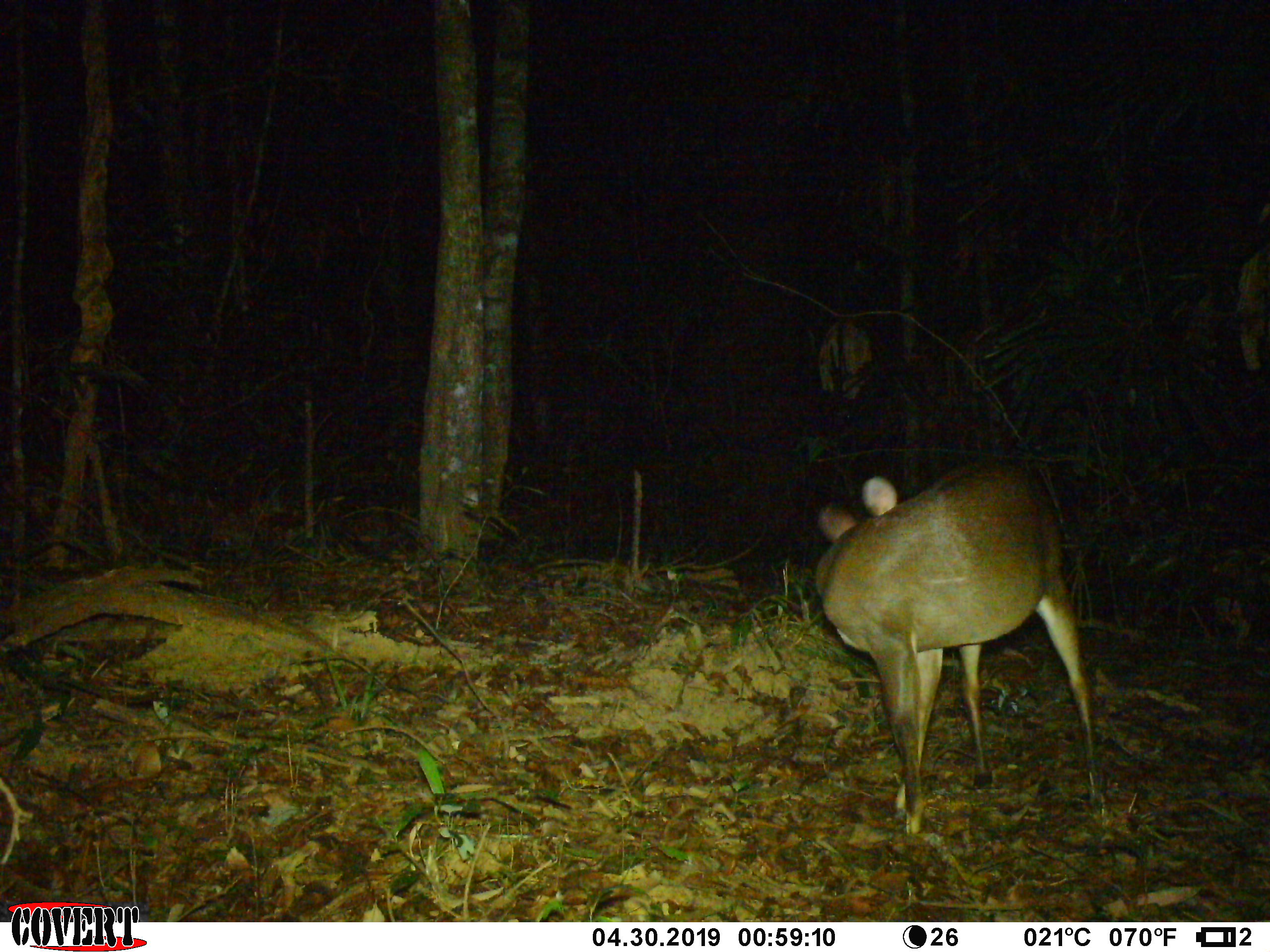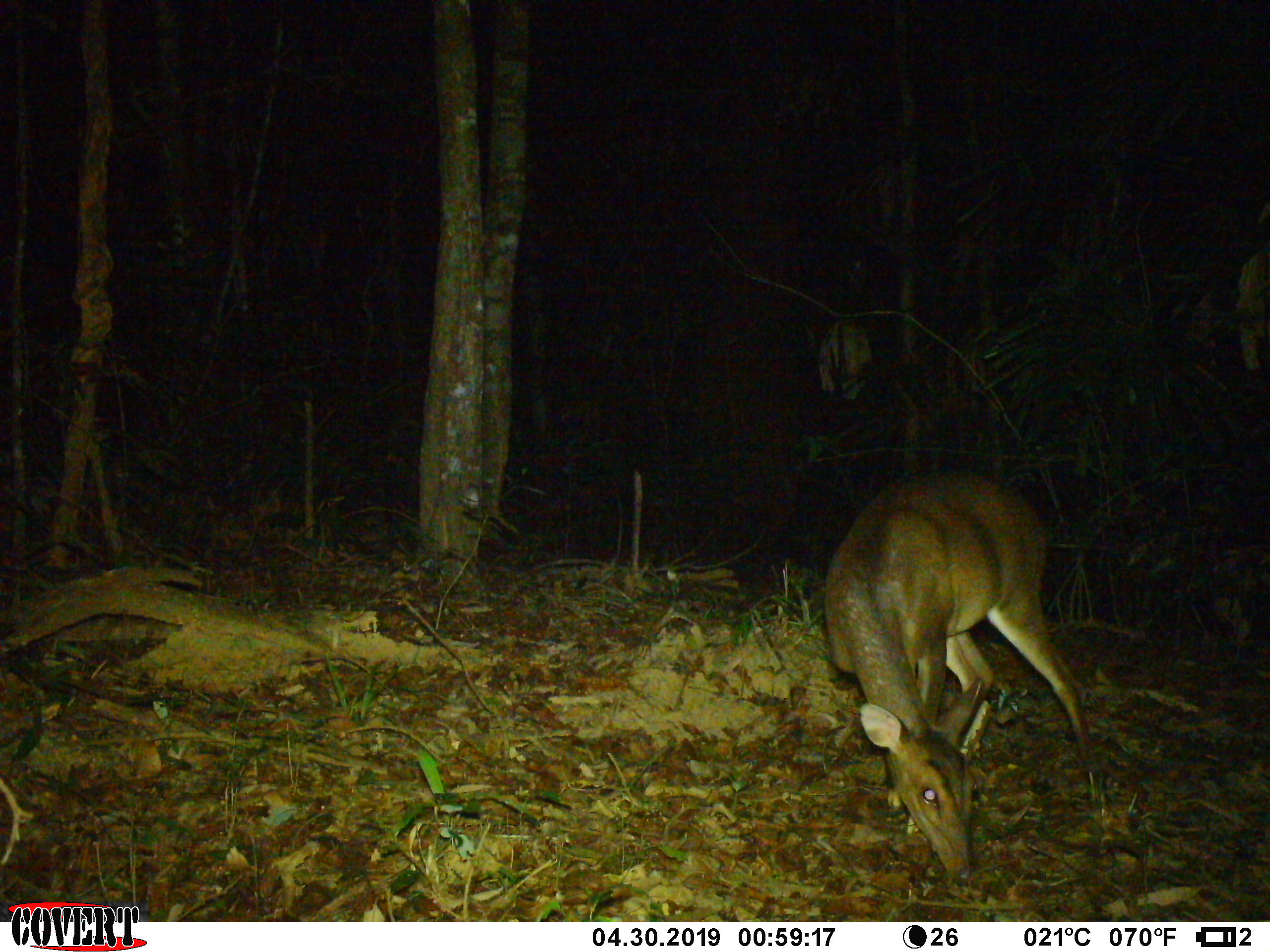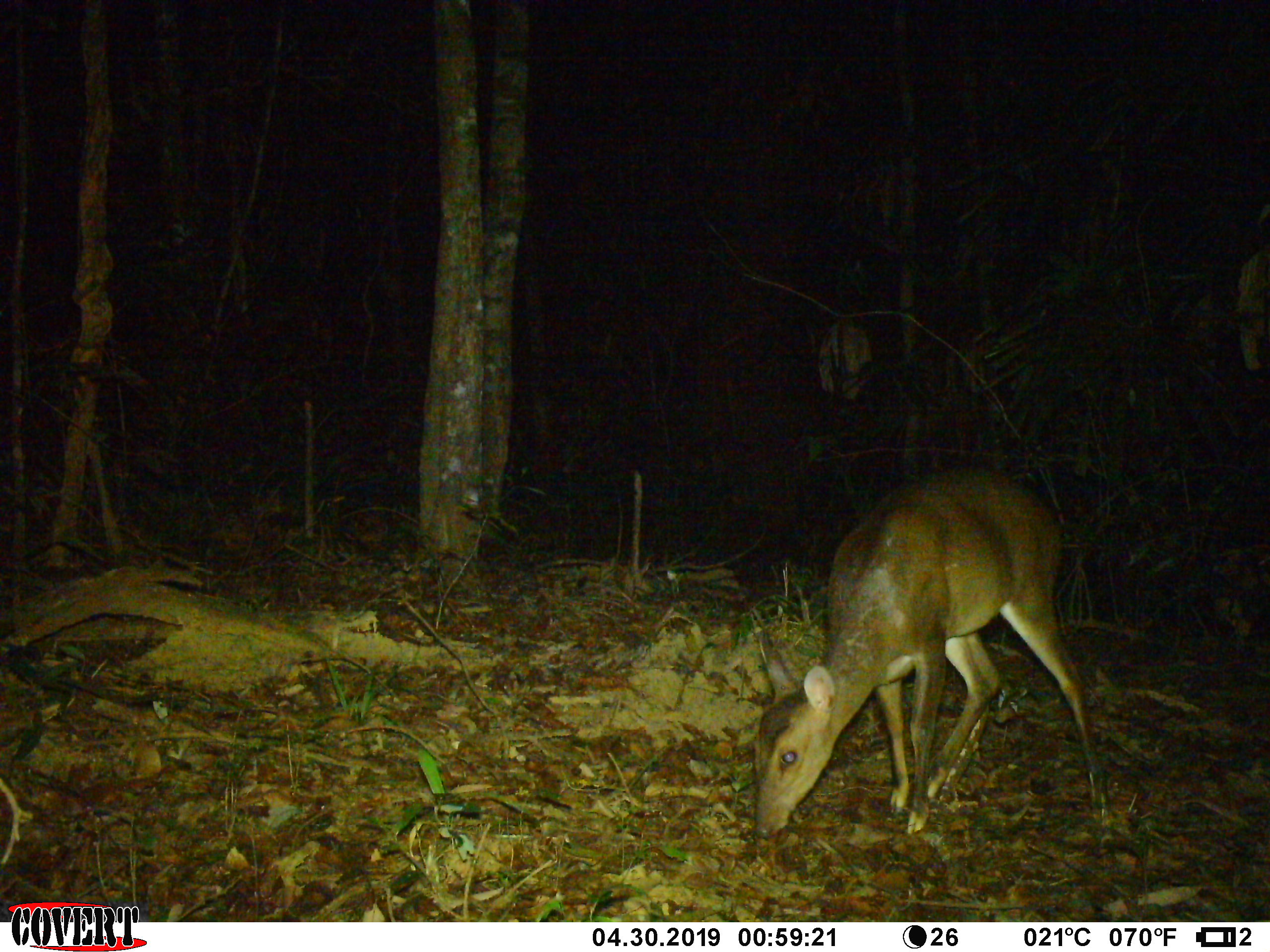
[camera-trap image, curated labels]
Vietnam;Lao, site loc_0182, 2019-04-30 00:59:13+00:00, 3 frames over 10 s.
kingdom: Animalia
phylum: Chordata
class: Mammalia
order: Artiodactyla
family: Cervidae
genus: Muntiacus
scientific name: Muntiacus vuquangensis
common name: large-antlered muntjac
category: large antlered muntjac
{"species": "large antlered muntjac (large-antlered muntjac) (Muntiacus vuquangensis)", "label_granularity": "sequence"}